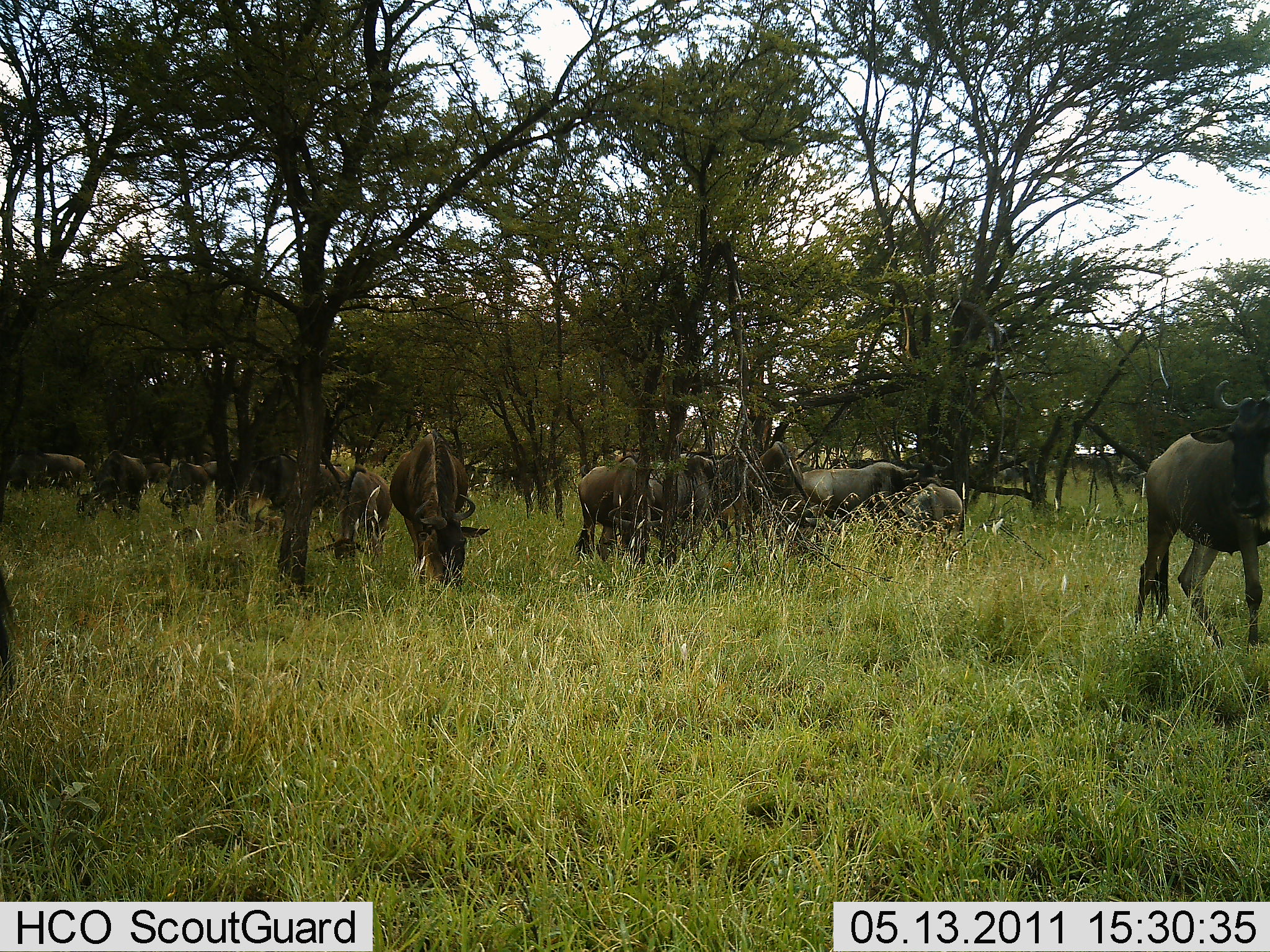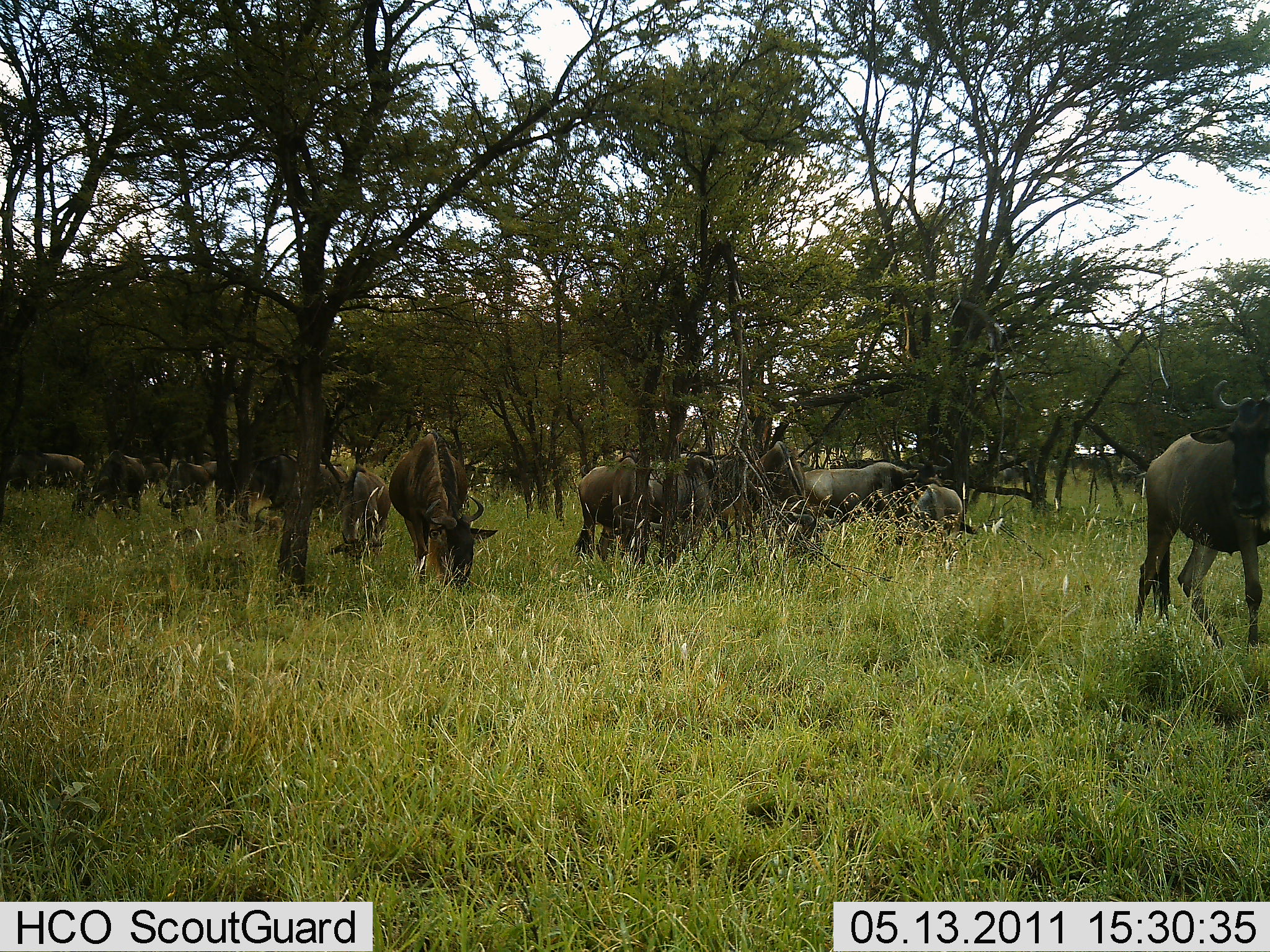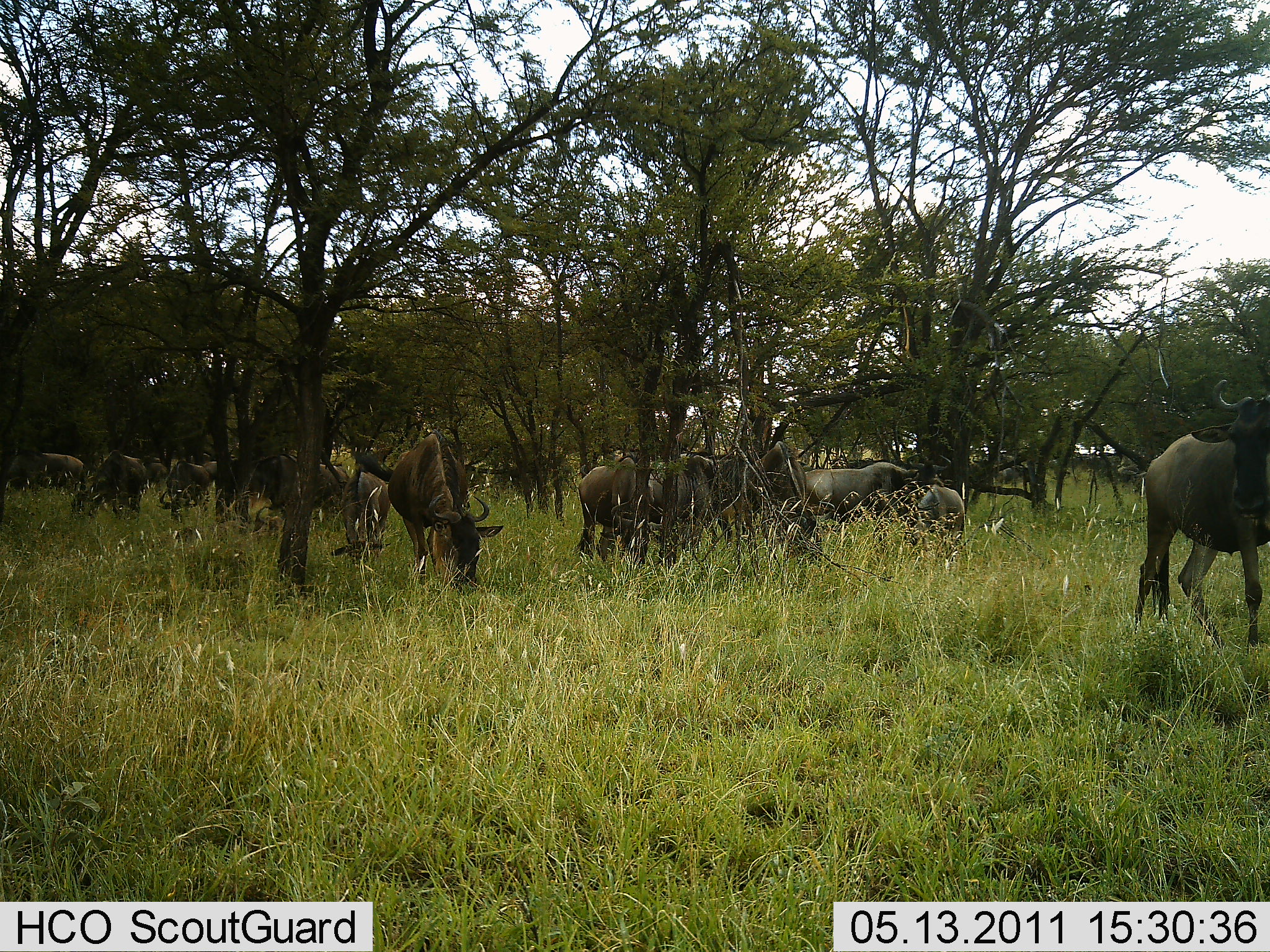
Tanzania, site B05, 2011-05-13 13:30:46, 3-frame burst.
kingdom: Animalia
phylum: Chordata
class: Mammalia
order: Artiodactyla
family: Bovidae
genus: Connochaetes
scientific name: Connochaetes taurinus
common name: blue wildebeest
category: wildebeest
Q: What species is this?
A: Wildebeest (blue wildebeest) (Connochaetes taurinus).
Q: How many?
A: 11-50.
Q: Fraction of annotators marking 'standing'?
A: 64%.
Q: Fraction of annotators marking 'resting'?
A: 0%.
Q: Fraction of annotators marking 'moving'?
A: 0%.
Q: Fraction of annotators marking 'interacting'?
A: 0%.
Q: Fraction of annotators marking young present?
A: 9%.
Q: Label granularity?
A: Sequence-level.